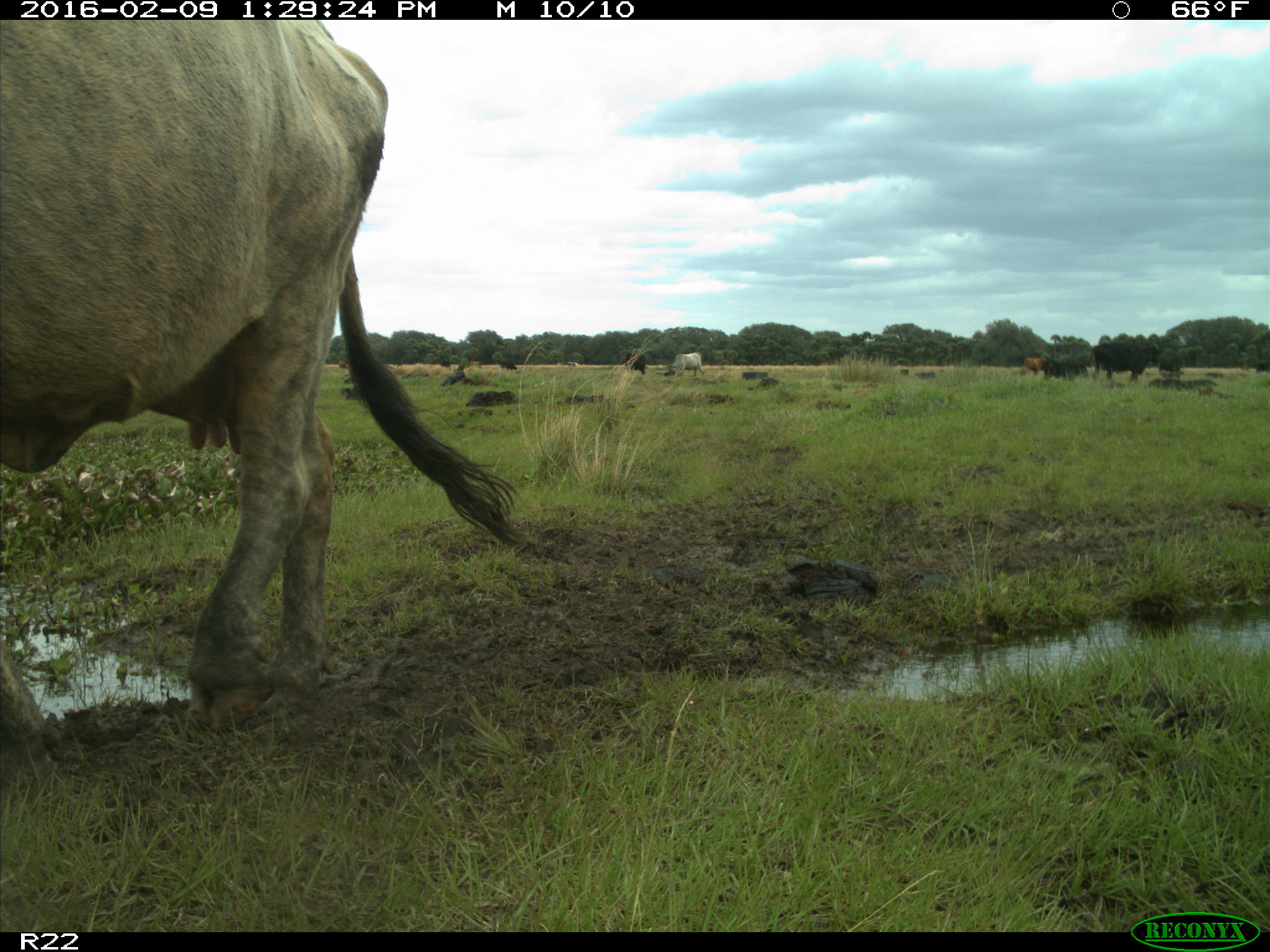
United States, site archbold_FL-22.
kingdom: Animalia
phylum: Chordata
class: Mammalia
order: Artiodactyla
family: Bovidae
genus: Bos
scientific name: Bos taurus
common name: domestic cow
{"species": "Bos taurus (domestic cow)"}